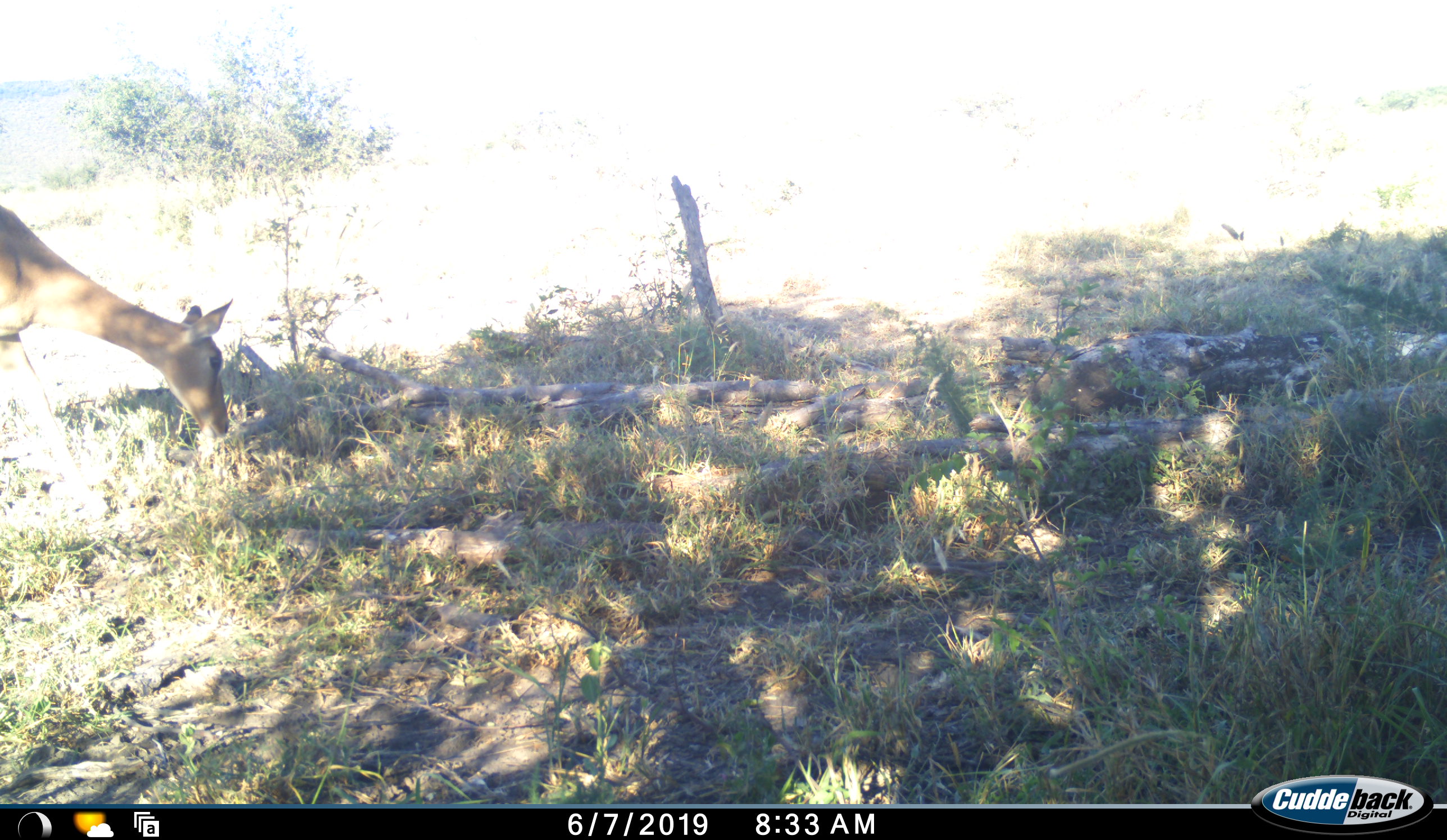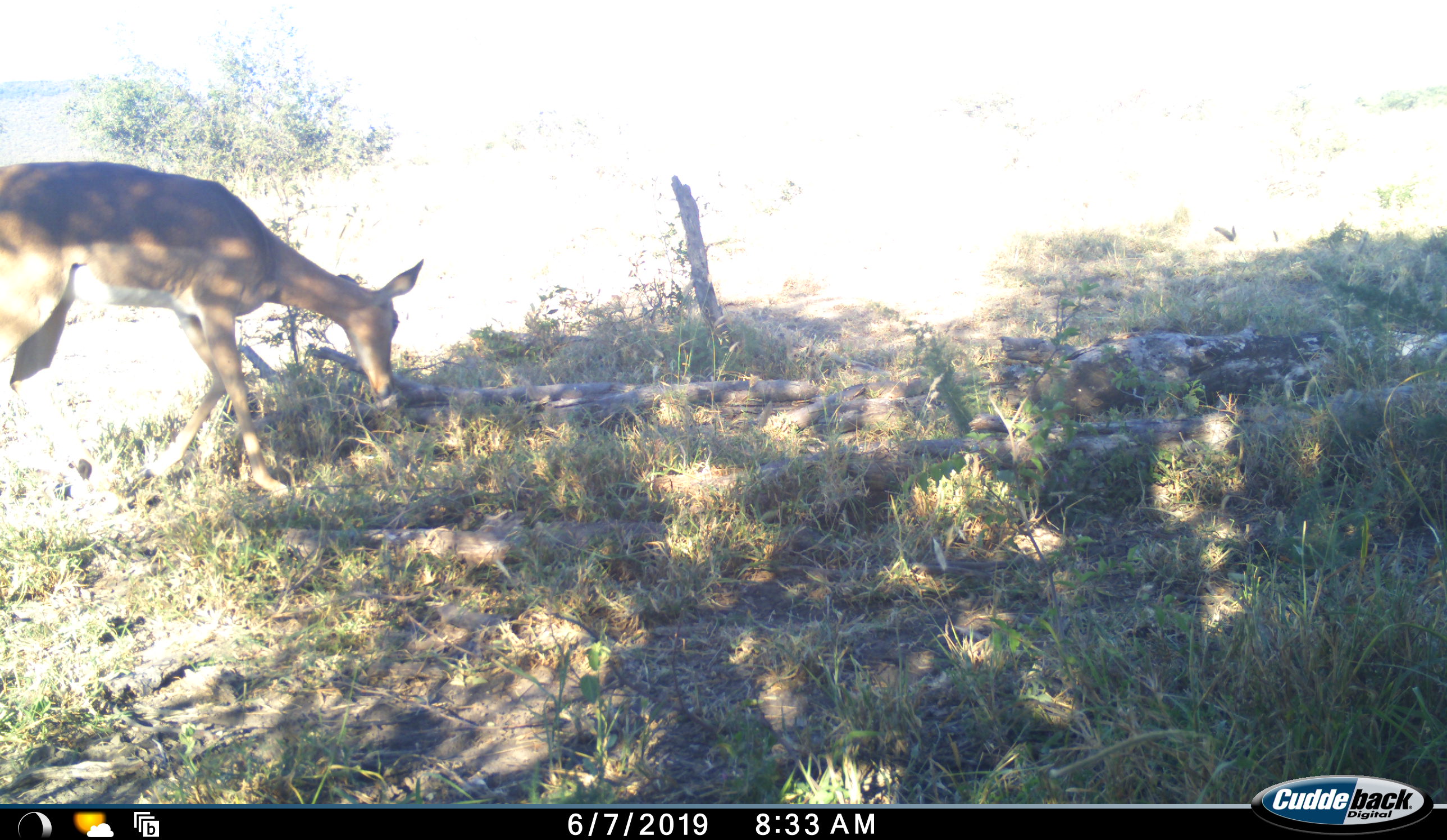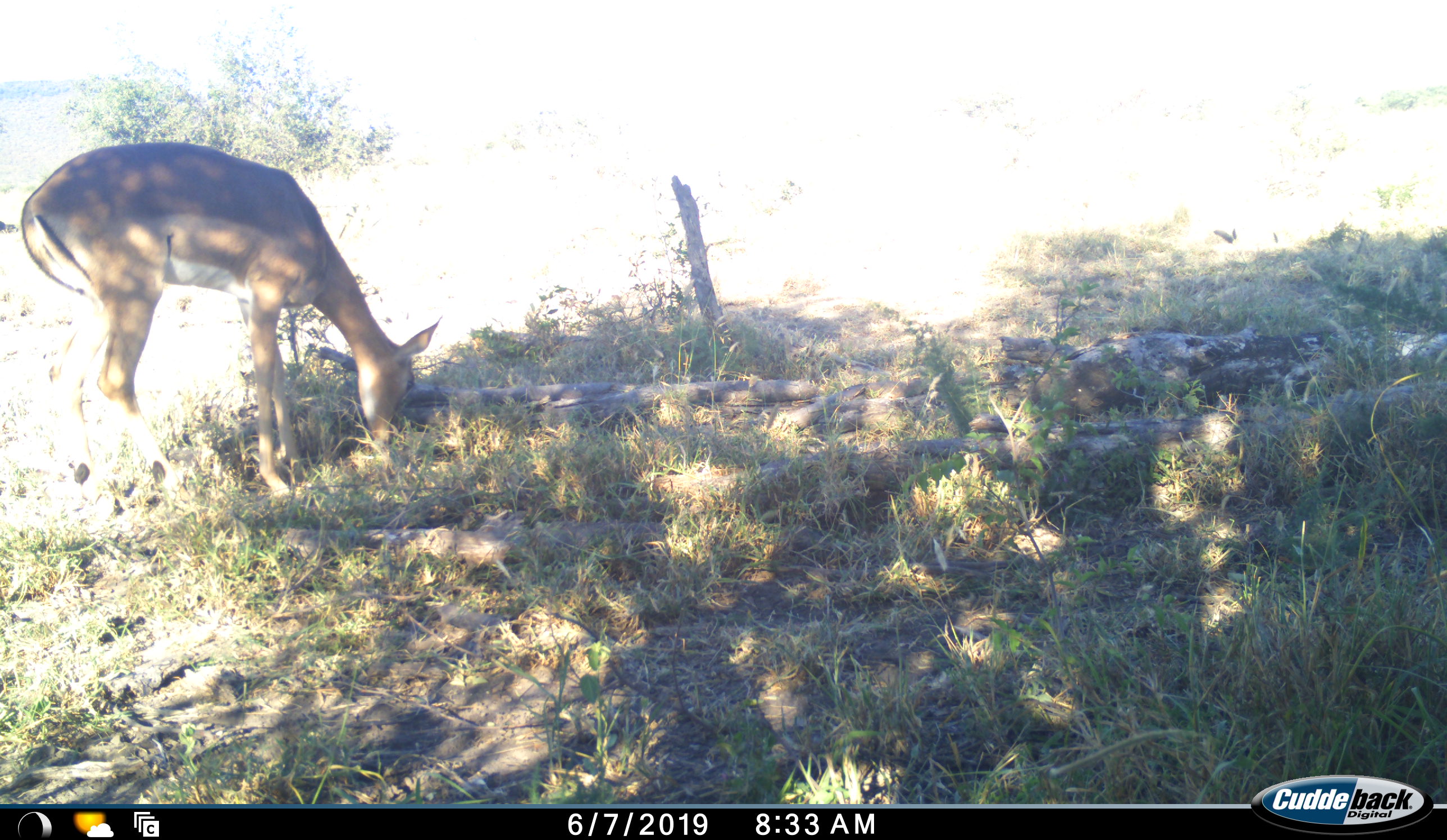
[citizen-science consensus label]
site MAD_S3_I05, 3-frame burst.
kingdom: Animalia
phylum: Chordata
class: Mammalia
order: Artiodactyla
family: Bovidae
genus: Aepyceros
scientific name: Aepyceros melampus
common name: impala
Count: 1.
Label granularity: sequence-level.